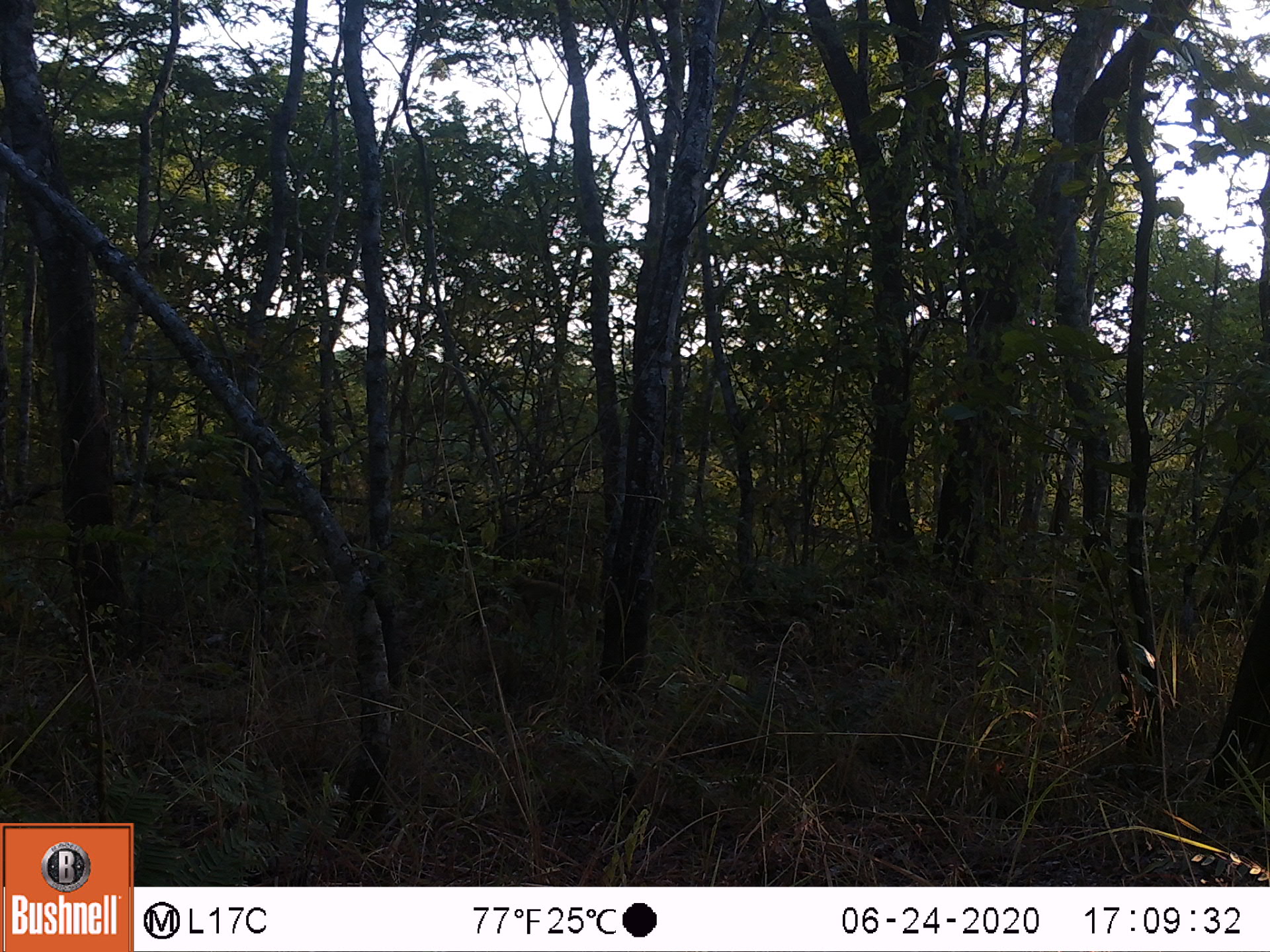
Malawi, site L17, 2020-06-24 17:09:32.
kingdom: Animalia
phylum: Chordata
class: Mammalia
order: Primates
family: Cercopithecidae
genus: Papio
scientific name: Papio cynocephalus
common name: yellow baboon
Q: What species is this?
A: Yellow baboon (Papio cynocephalus).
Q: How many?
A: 1.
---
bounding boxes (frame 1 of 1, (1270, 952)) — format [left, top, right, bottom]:
yellow baboon: [509, 573, 577, 621]